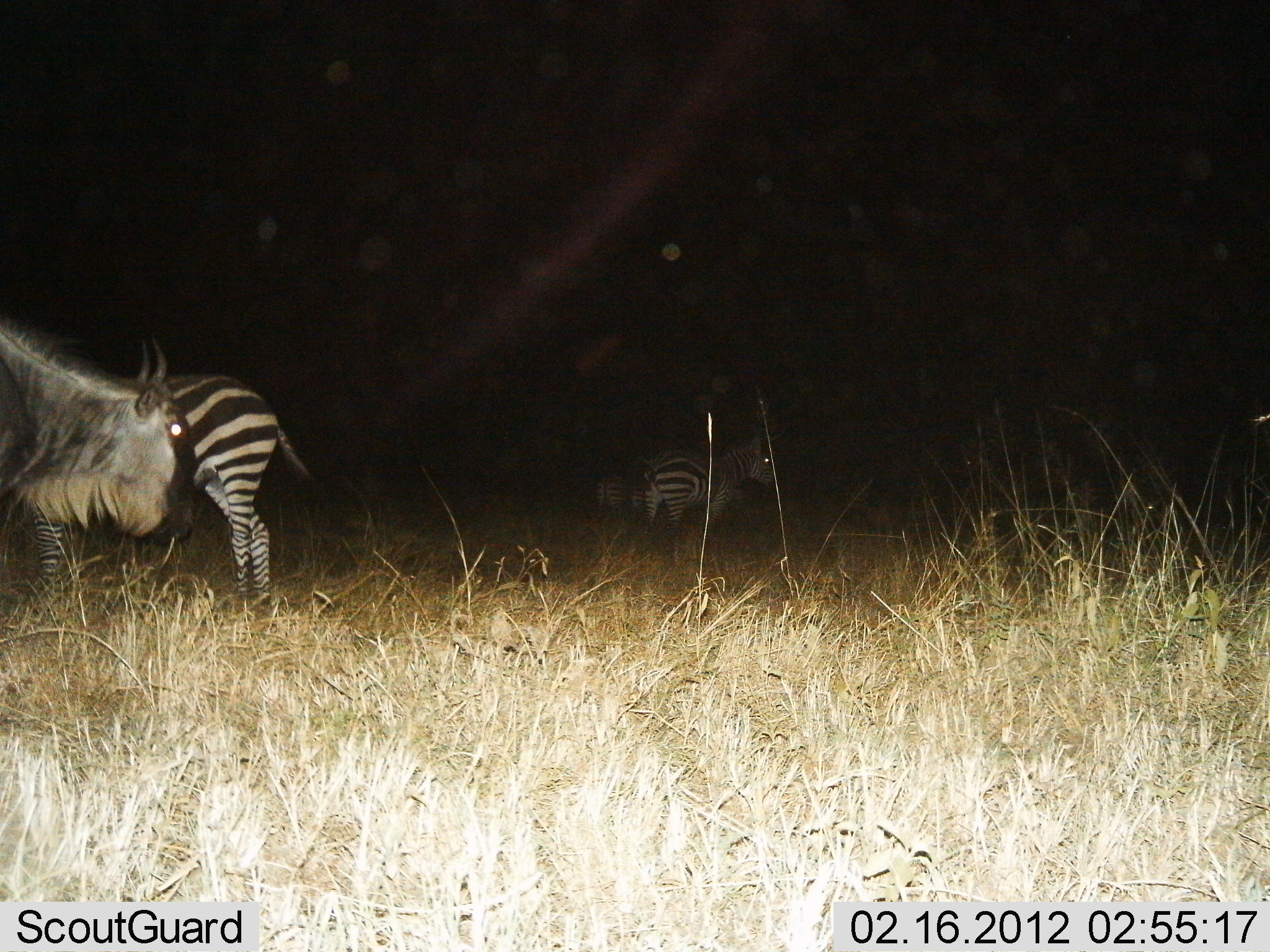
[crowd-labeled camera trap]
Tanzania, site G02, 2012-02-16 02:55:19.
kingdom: Animalia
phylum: Chordata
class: Mammalia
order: Artiodactyla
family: Bovidae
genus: Connochaetes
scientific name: Connochaetes taurinus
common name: blue wildebeest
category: wildebeest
Wildebeest (blue wildebeest) (Connochaetes taurinus), count 1. Behavior (volunteer vote fractions): standing 85%, resting 0%, moving 15%, interacting 0%. Young present (vote fraction): 0%. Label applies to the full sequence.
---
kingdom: Animalia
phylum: Chordata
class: Mammalia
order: Perissodactyla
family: Equidae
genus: Equus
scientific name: Equus quagga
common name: plains zebra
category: zebra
Zebra (plains zebra) (Equus quagga), count 3. Behavior (volunteer vote fractions): standing 96%, resting 0%, moving 0%, interacting 0%. Young present (vote fraction): 0%. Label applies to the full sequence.